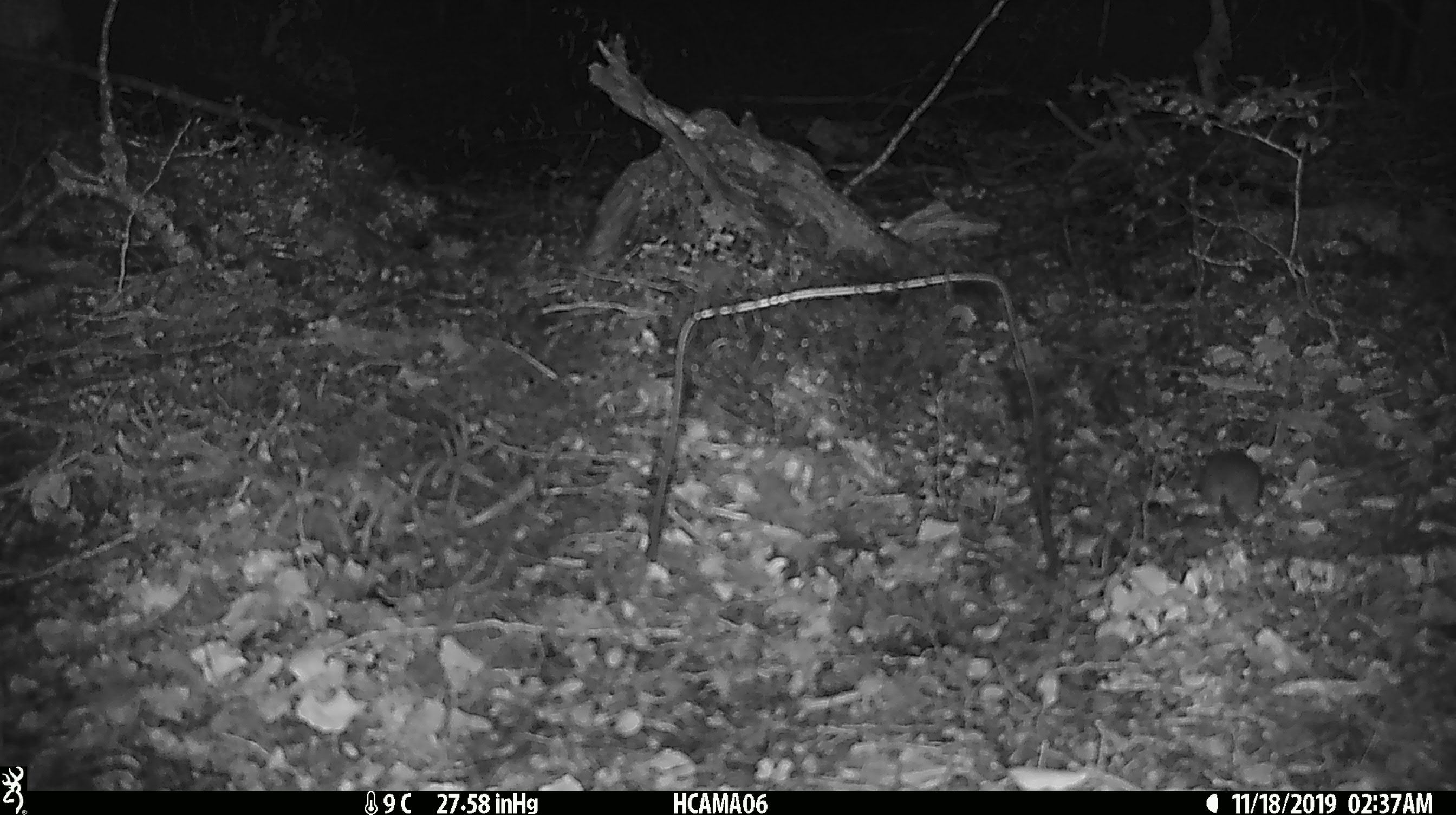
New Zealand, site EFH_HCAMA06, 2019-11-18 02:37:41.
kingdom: Animalia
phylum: Chordata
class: Mammalia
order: Rodentia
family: Muridae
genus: Mus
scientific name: Mus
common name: mouse